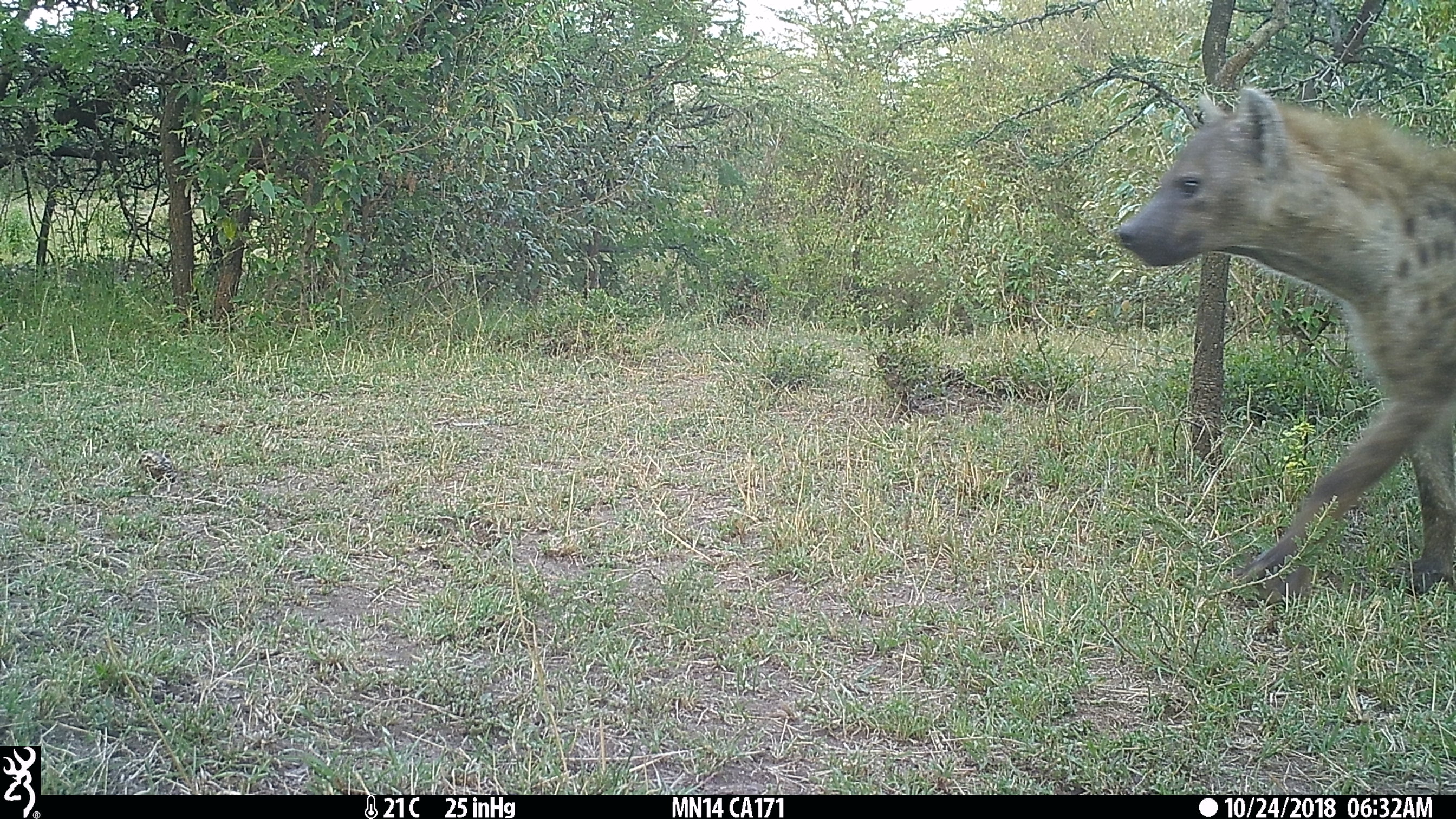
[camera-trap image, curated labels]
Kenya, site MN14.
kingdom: Animalia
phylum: Chordata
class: Mammalia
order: Carnivora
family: Hyaenidae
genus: Crocuta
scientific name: Crocuta crocuta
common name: spotted hyena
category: hyena spotted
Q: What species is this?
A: Hyena spotted (spotted hyena) (Crocuta crocuta).